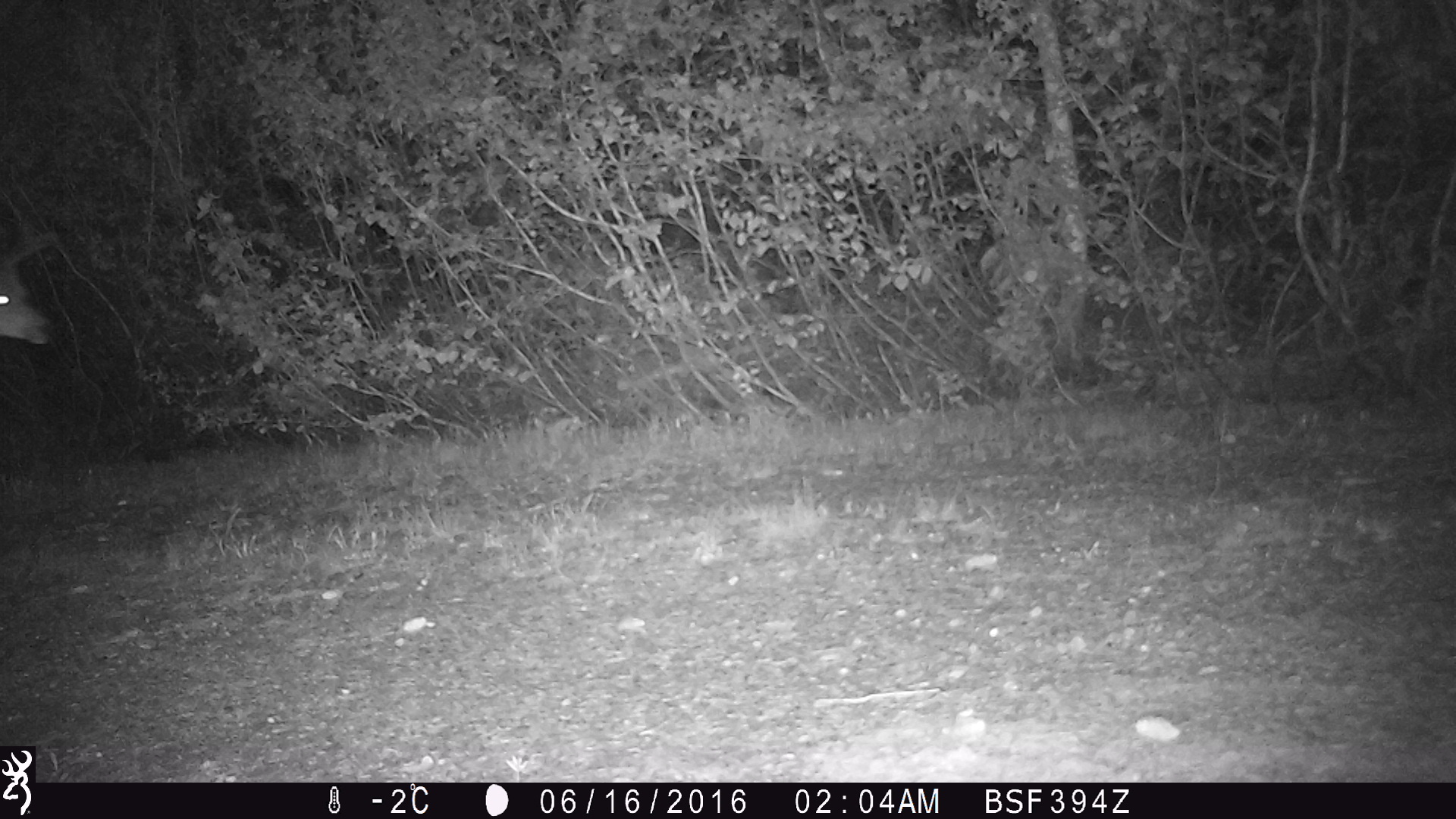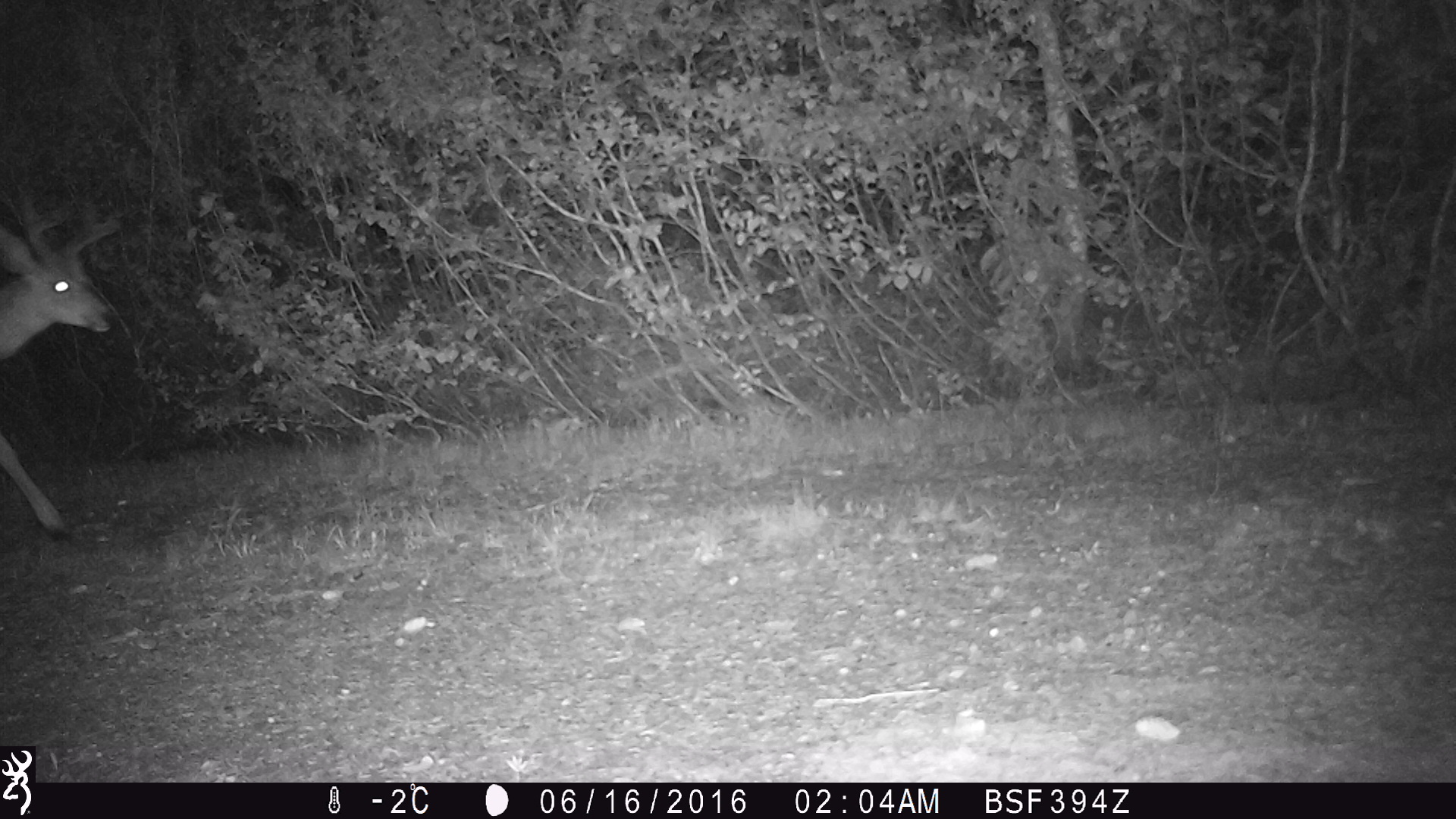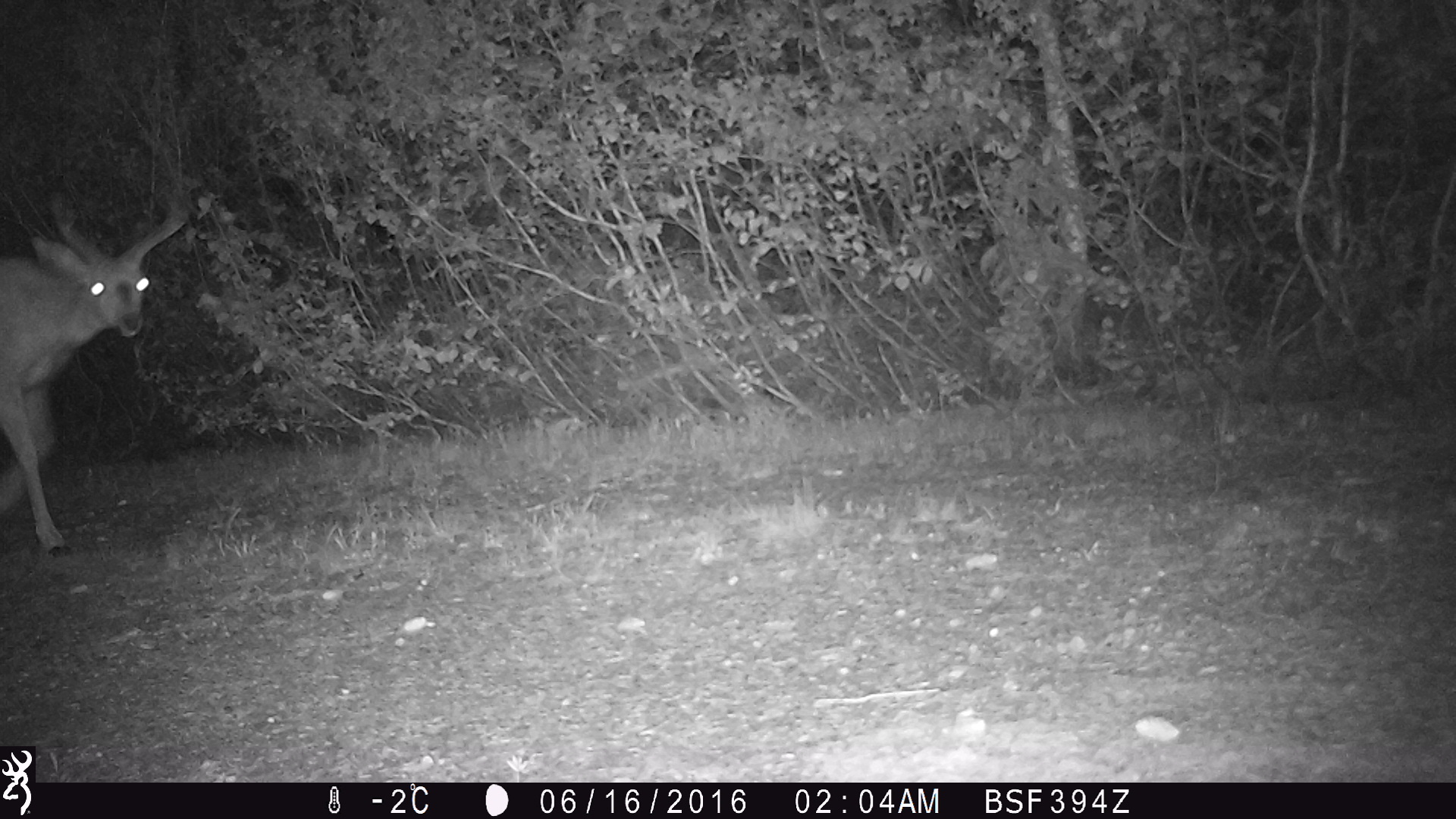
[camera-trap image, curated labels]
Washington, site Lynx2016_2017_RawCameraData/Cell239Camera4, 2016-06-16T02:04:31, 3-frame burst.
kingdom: Animalia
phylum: Chordata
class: Mammalia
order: Artiodactyla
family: Cervidae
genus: Odocoileus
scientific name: Odocoileus hemionus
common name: mule deer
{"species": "Odocoileus hemionus (mule deer)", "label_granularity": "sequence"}